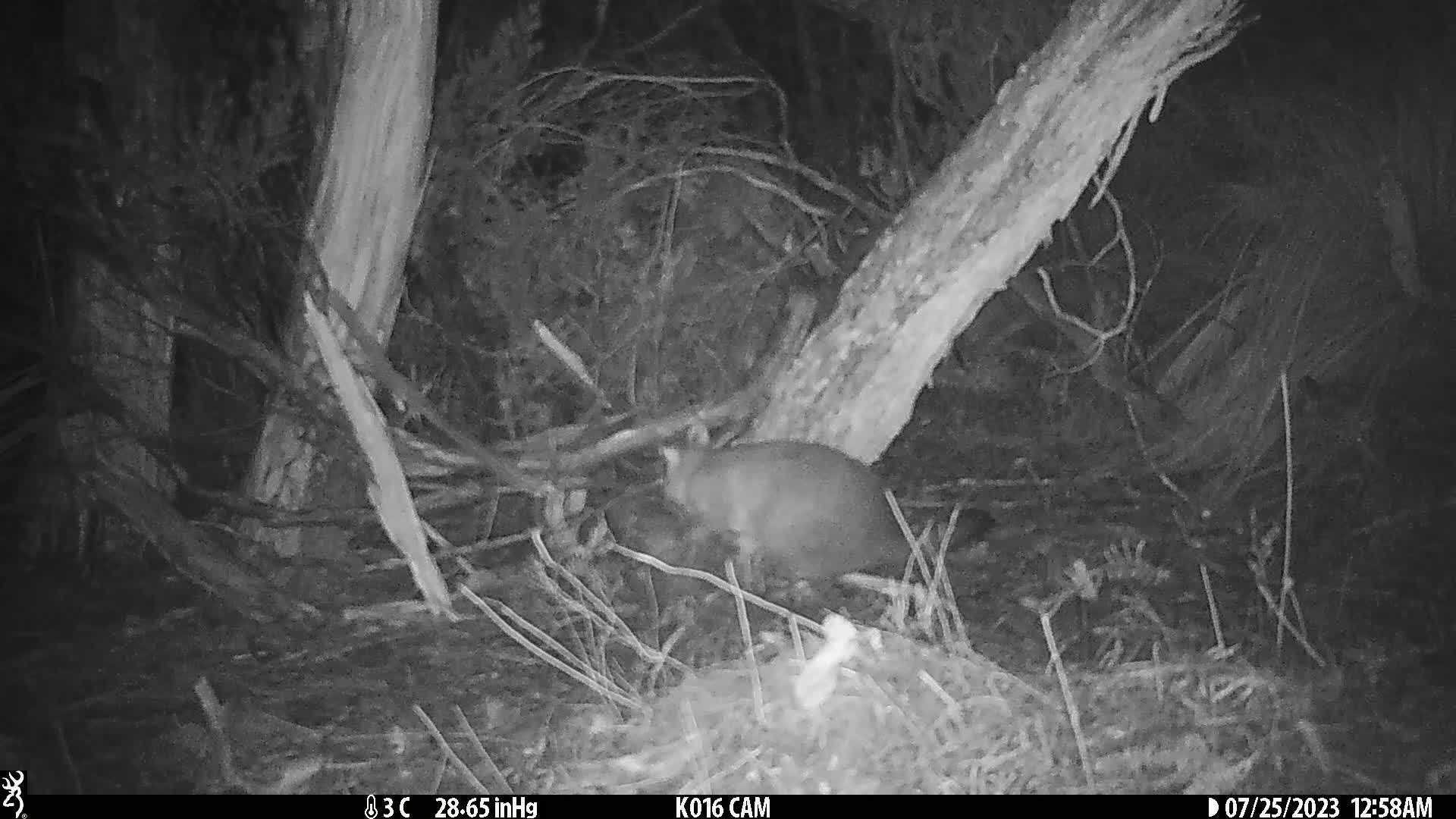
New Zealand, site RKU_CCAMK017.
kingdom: Animalia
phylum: Chordata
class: Mammalia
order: Diprotodontia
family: Phalangeridae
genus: Trichosurus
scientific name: Trichosurus vulpecula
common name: common brushtail possum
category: possum